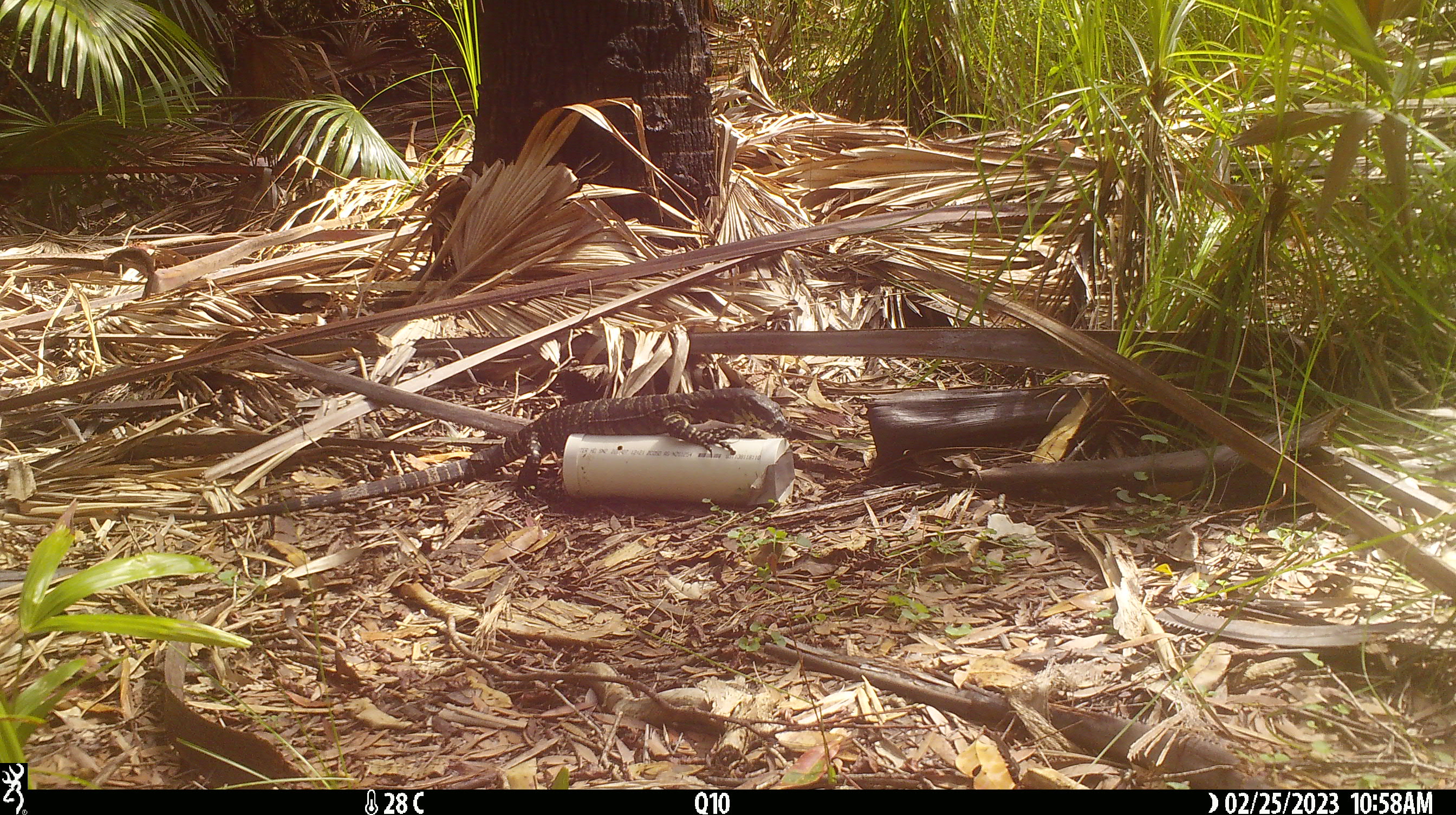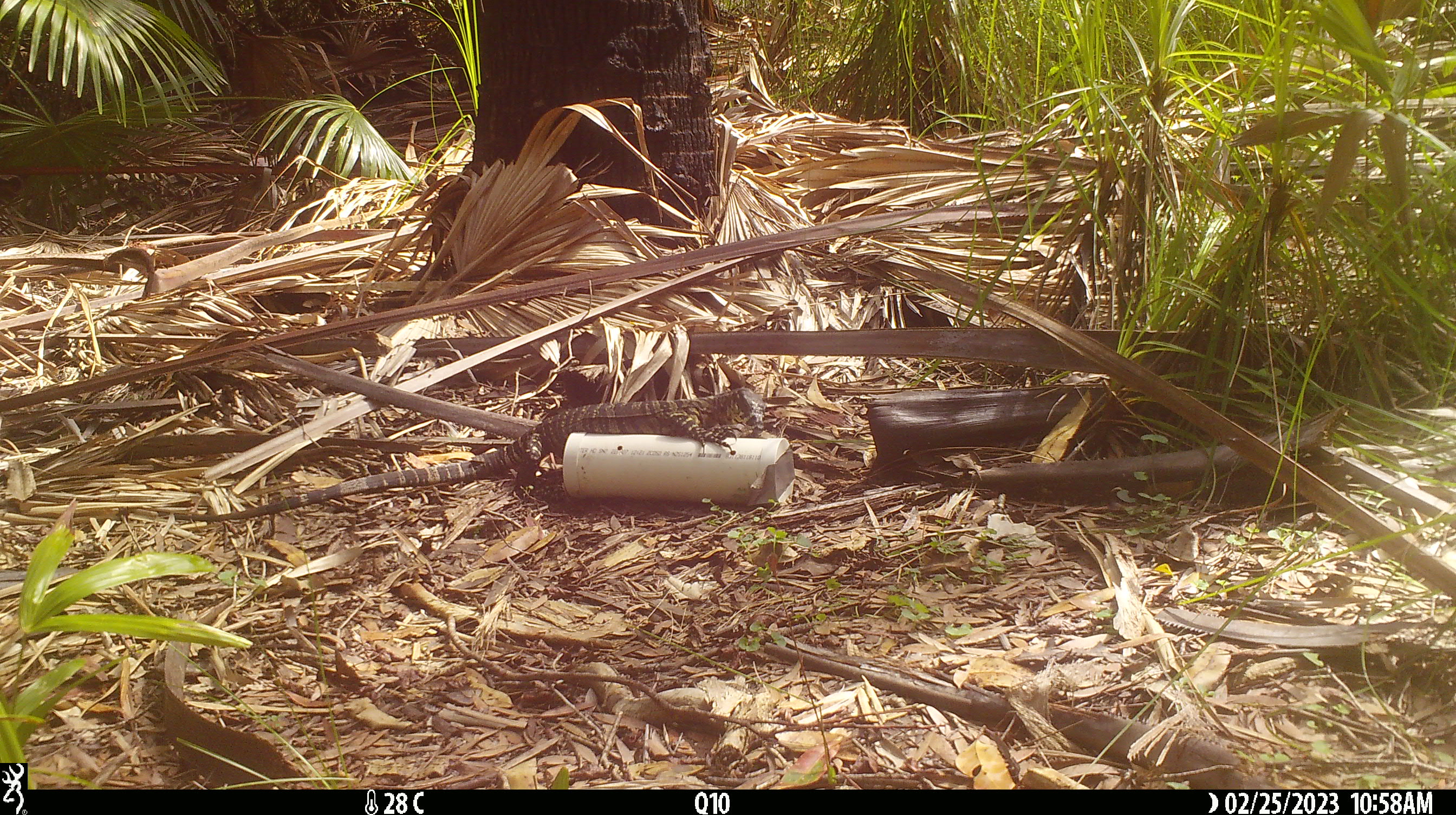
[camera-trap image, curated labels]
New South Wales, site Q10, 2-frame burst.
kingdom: Animalia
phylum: Chordata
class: Reptilia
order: Squamata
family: Varanidae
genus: Varanus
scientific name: Varanus varius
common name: lace monitor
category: goanna